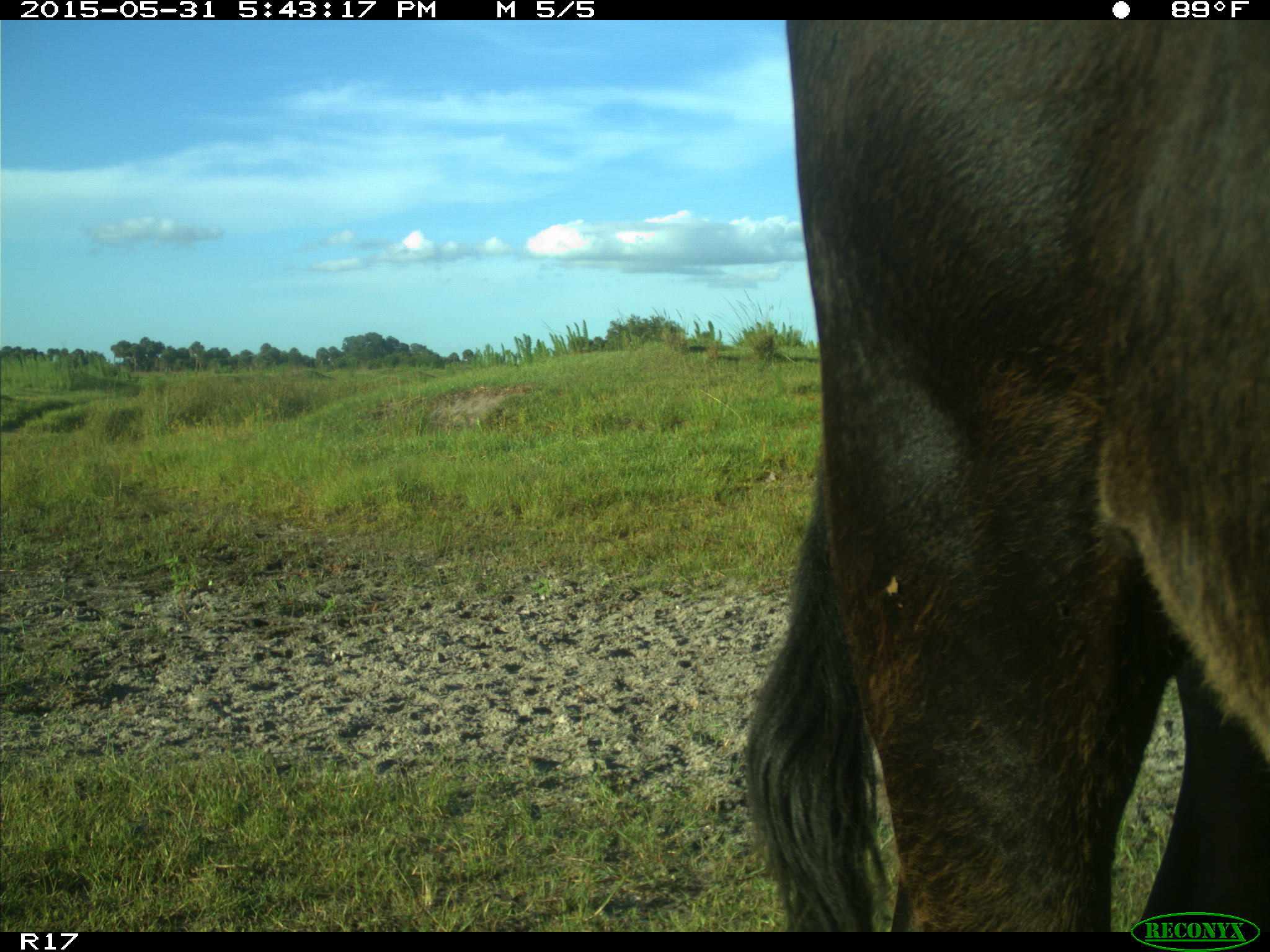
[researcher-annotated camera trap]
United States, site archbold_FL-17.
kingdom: Animalia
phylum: Chordata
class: Mammalia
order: Artiodactyla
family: Bovidae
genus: Bos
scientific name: Bos taurus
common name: domestic cow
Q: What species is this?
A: Bos taurus (domestic cow).